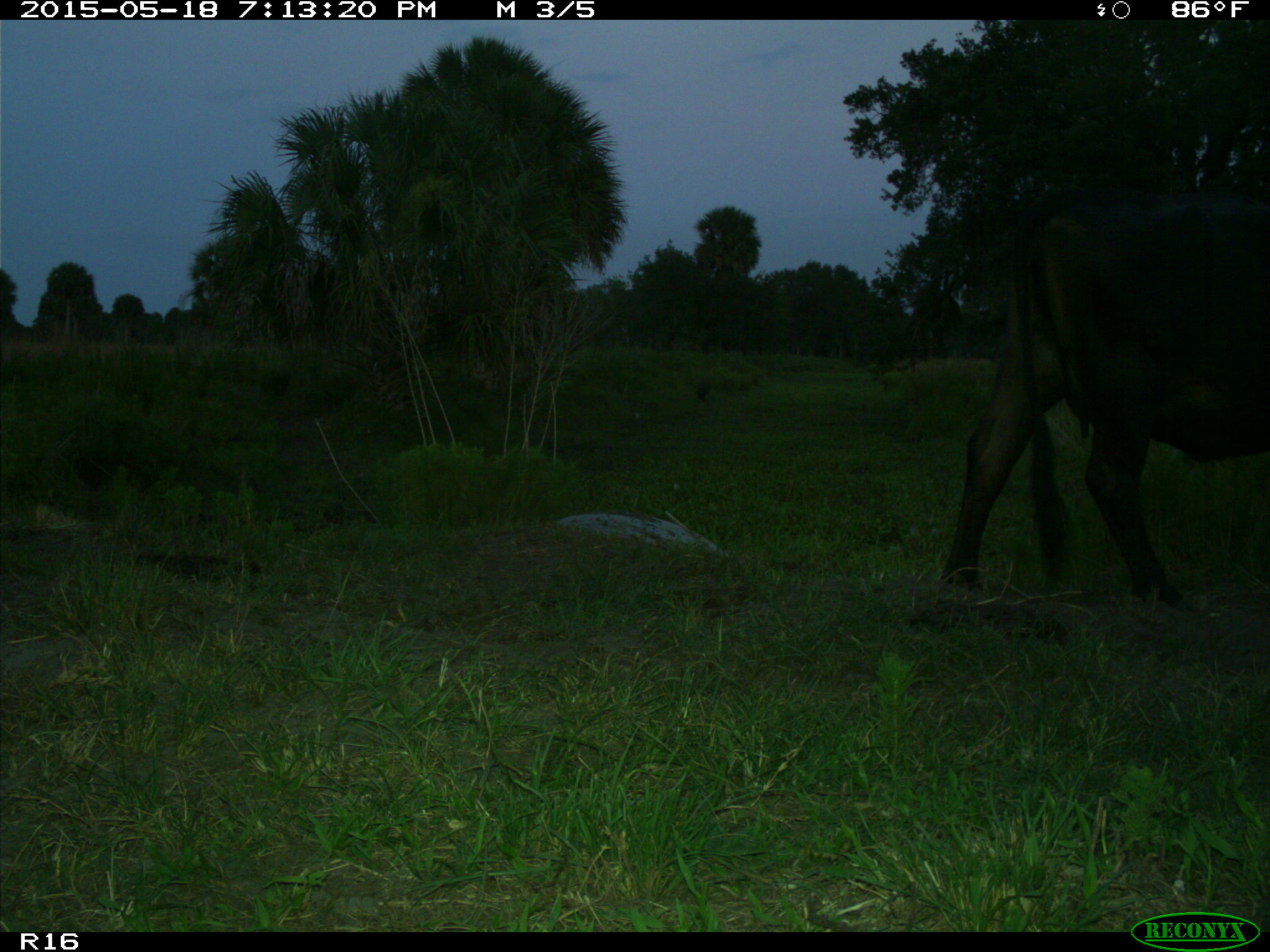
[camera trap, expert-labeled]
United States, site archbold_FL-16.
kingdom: Animalia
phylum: Chordata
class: Mammalia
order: Artiodactyla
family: Bovidae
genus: Bos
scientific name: Bos taurus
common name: domestic cow